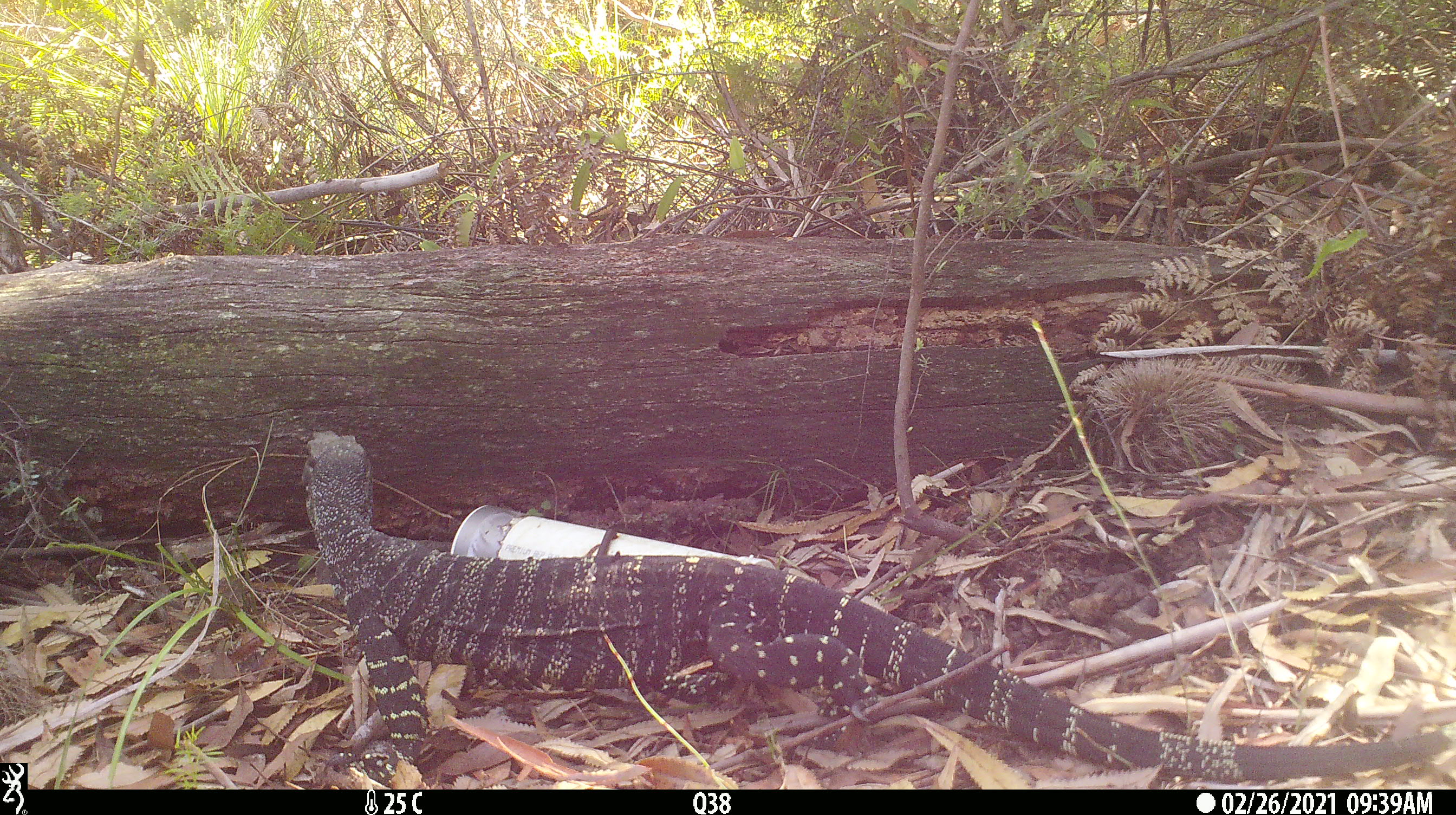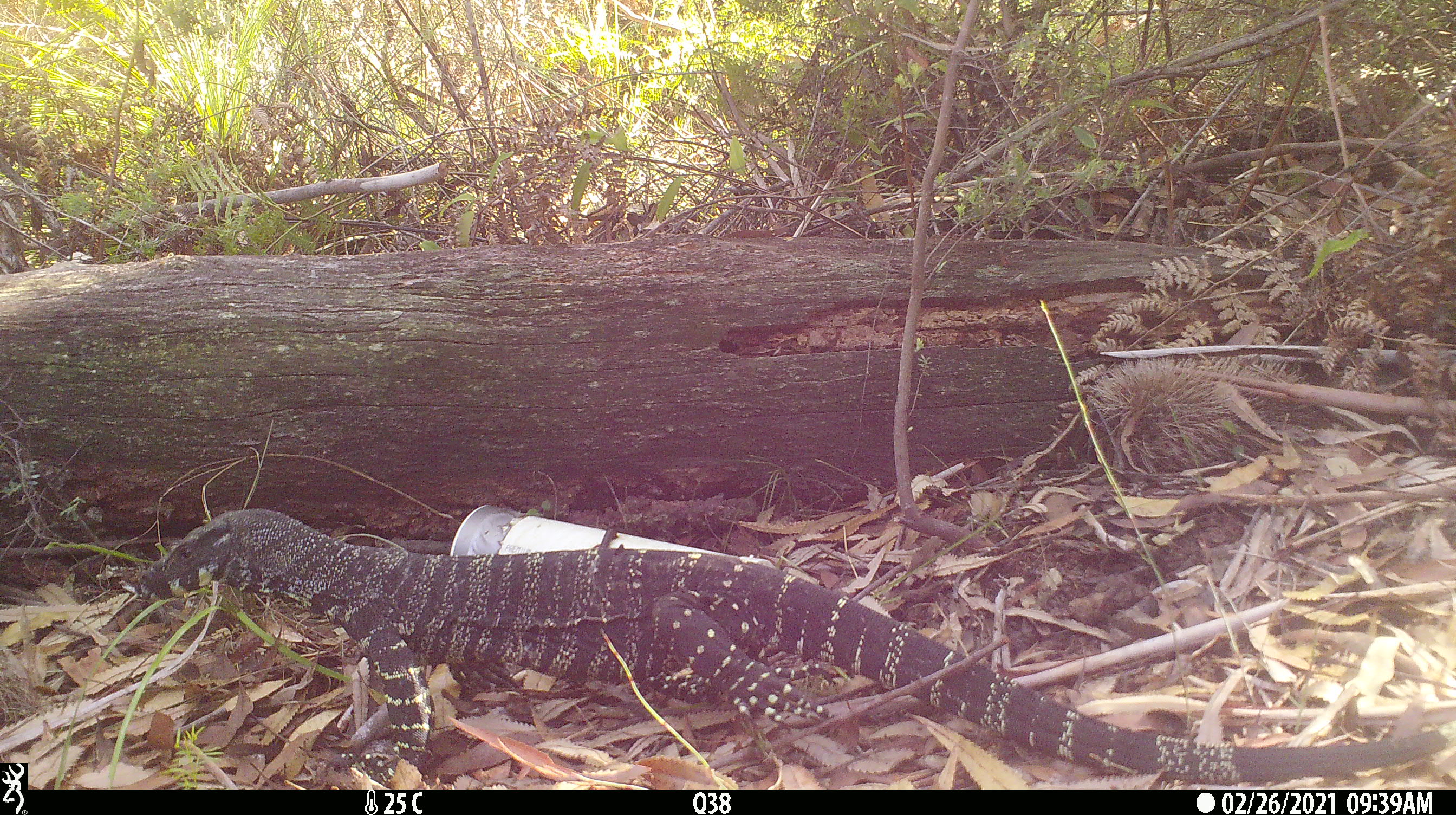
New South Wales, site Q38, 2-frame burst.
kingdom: Animalia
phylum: Chordata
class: Reptilia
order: Squamata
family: Varanidae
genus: Varanus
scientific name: Varanus varius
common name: lace monitor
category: goanna